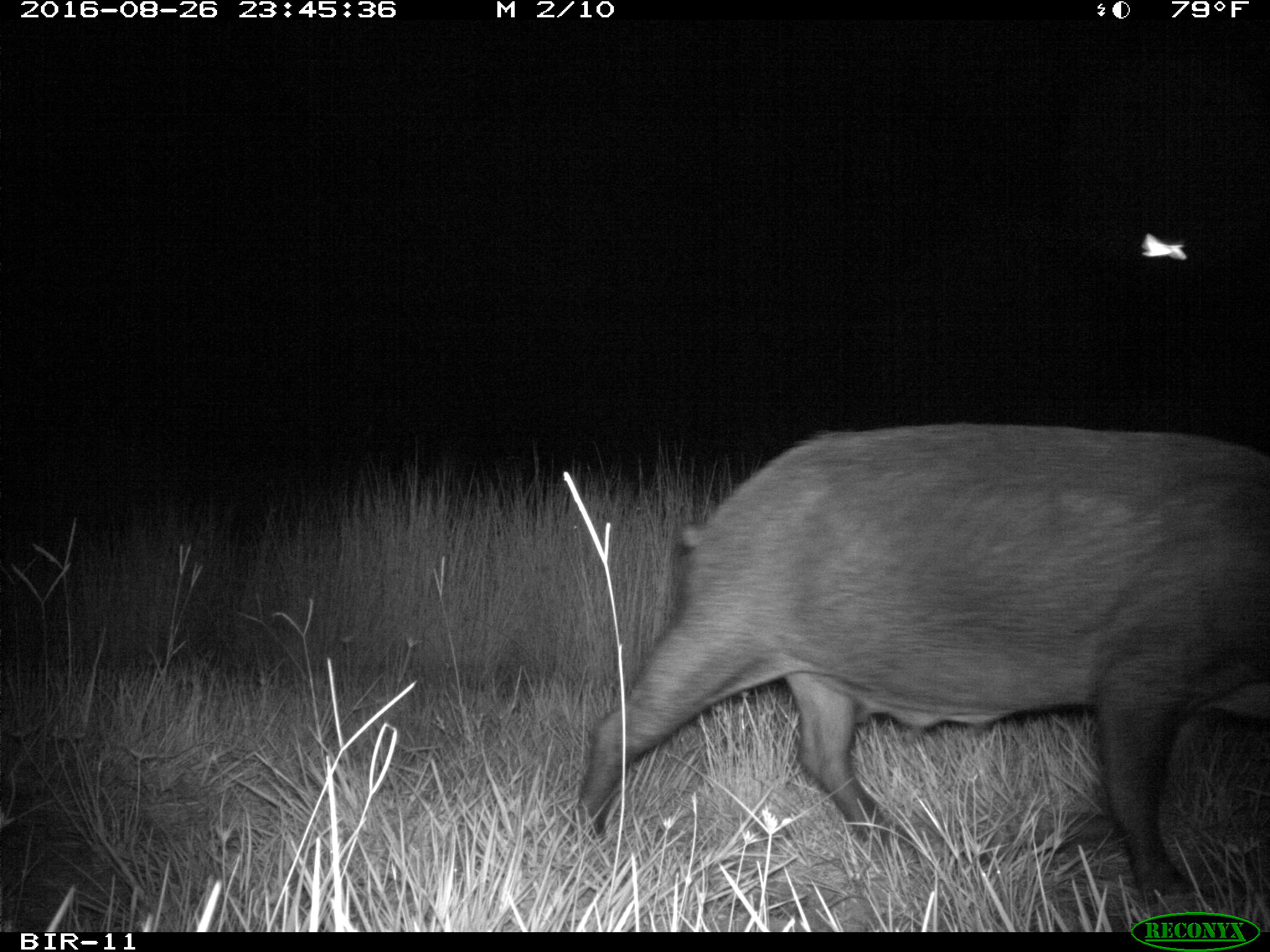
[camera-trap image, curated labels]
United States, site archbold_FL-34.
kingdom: Animalia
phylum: Chordata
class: Mammalia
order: Artiodactyla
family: Suidae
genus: Sus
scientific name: Sus scrofa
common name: wild boar